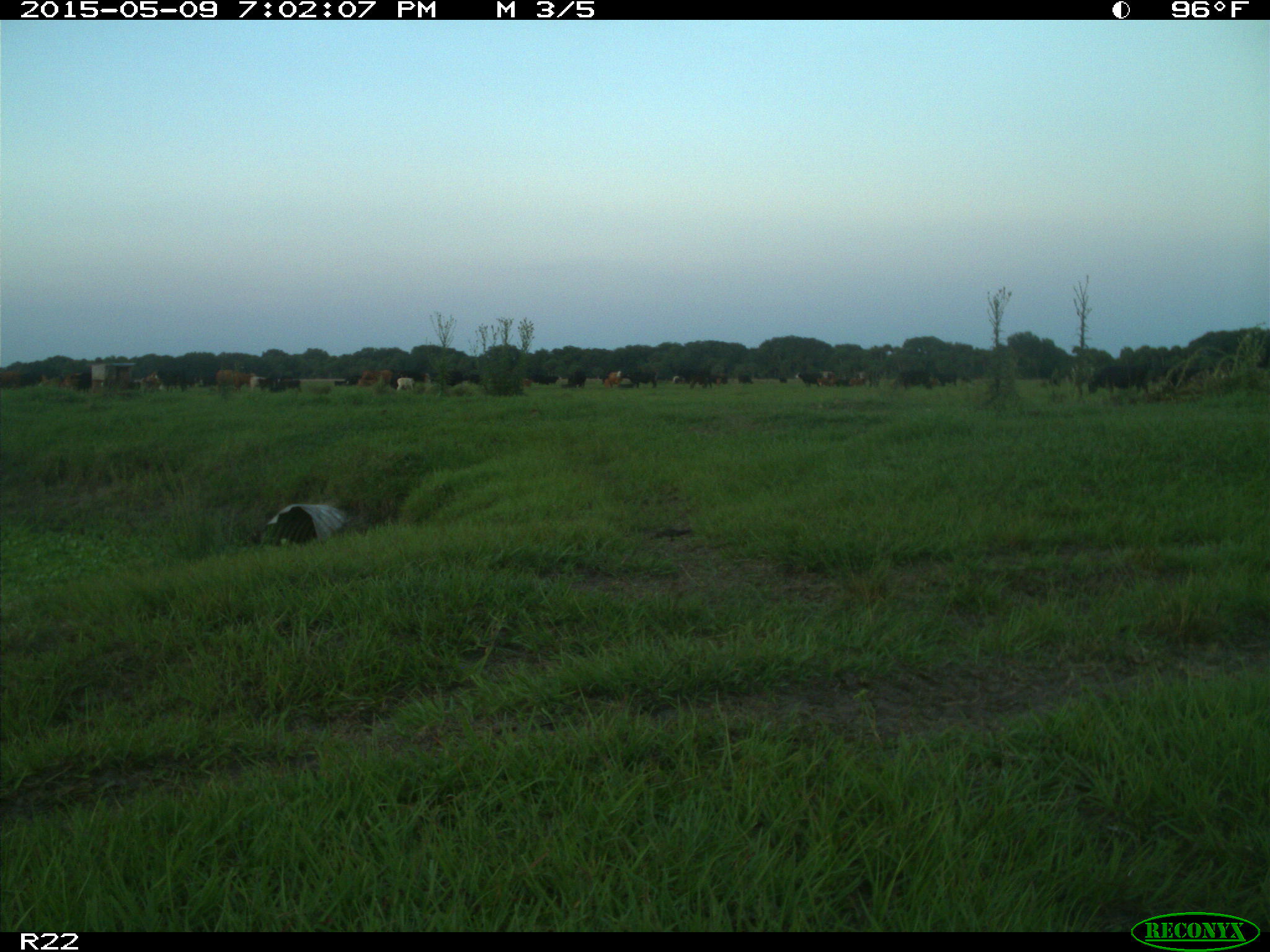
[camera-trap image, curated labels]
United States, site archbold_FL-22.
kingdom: Animalia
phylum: Chordata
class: Mammalia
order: Artiodactyla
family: Bovidae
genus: Bos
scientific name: Bos taurus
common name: domestic cow